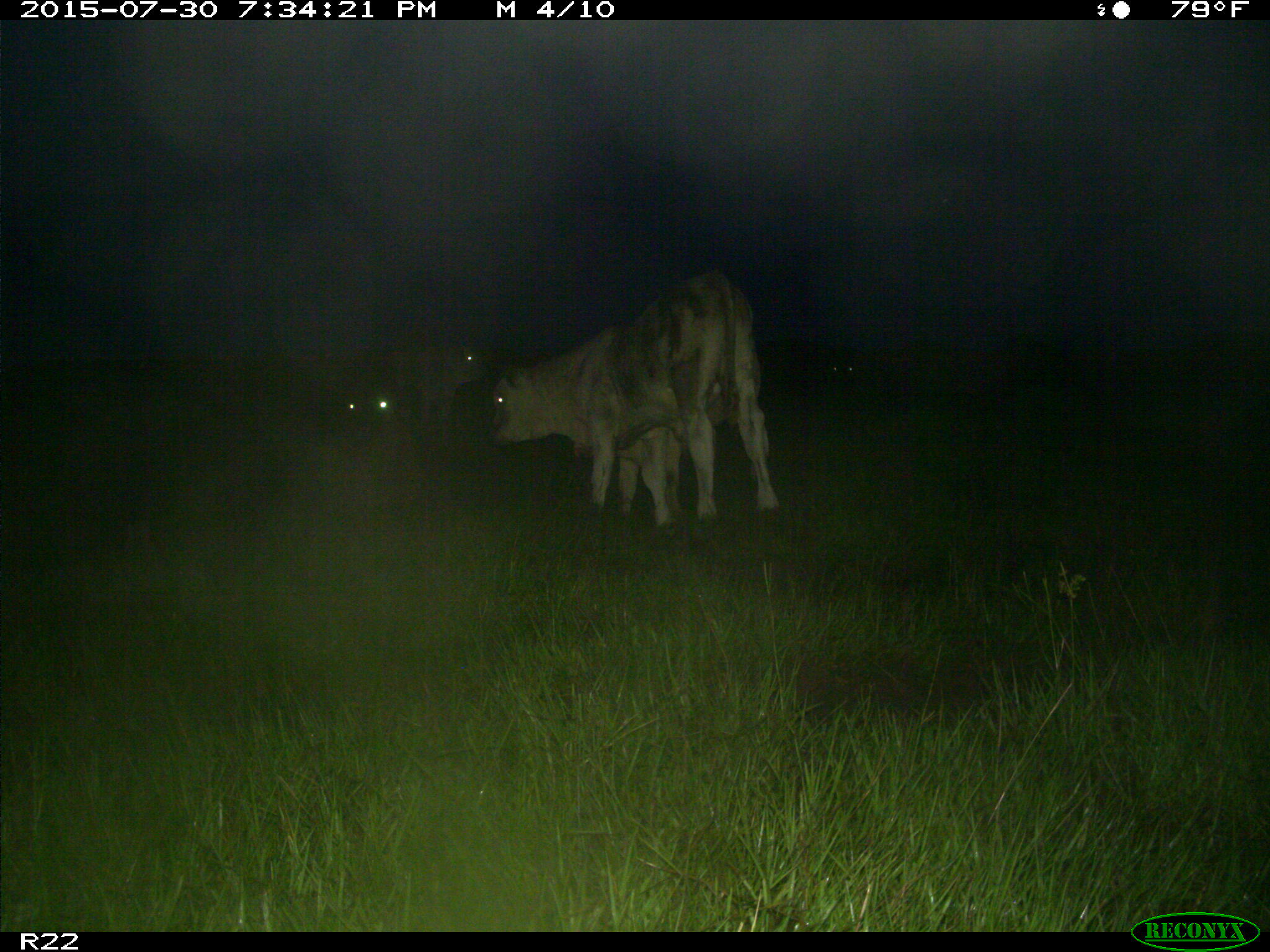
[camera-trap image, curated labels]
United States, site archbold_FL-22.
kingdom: Animalia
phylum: Chordata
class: Mammalia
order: Artiodactyla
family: Bovidae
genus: Bos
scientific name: Bos taurus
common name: domestic cow